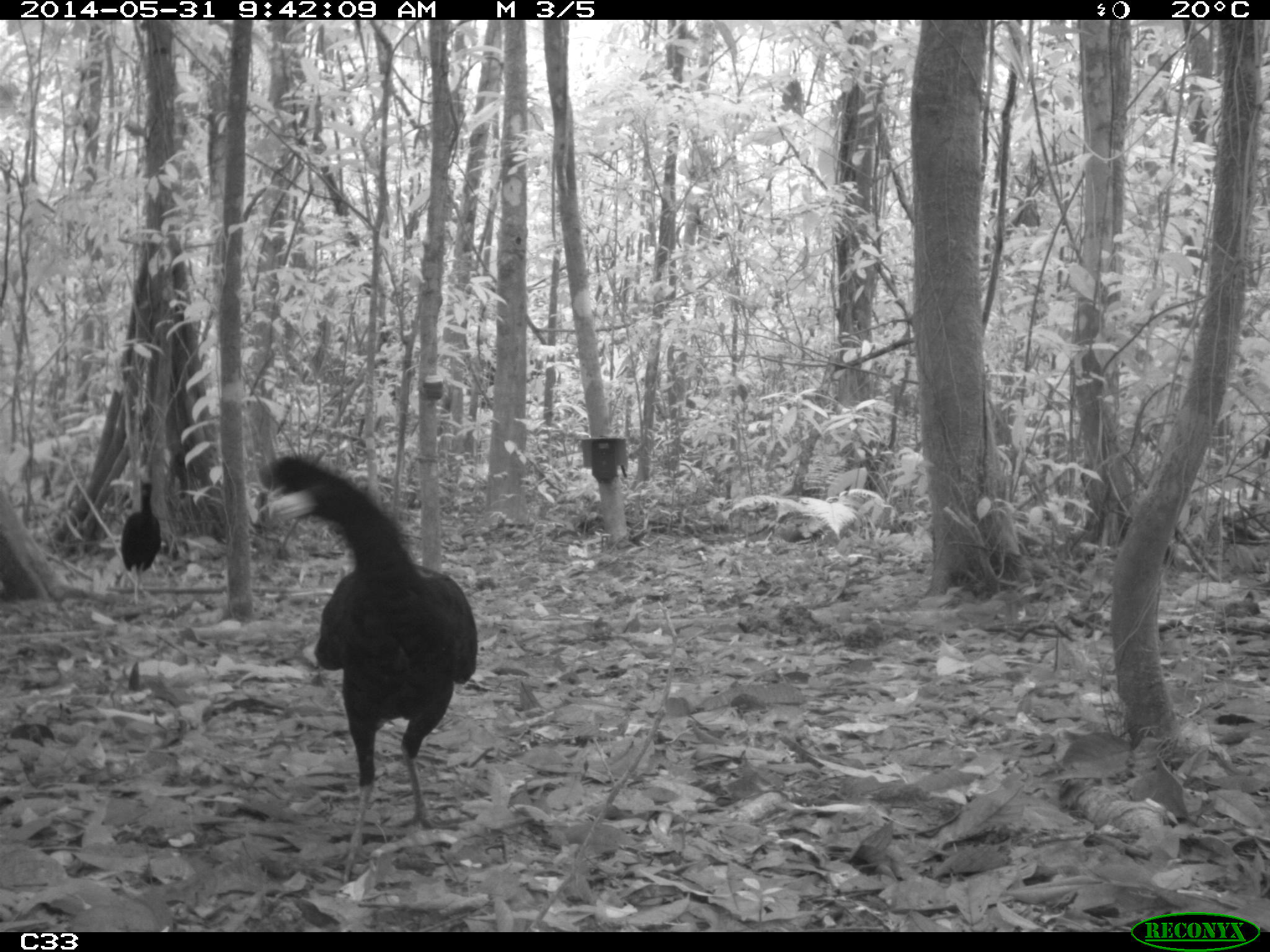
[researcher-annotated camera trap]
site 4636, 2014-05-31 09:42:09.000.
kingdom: Animalia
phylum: Chordata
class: Aves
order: Galliformes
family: Cracidae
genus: Crax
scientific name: Crax alector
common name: black curassow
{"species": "Crax alector (black curassow)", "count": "4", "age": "adult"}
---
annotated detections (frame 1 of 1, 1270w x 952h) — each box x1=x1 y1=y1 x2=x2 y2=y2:
crax alector: x1=264 y1=453 x2=481 y2=882; x1=120 y1=481 x2=162 y2=603